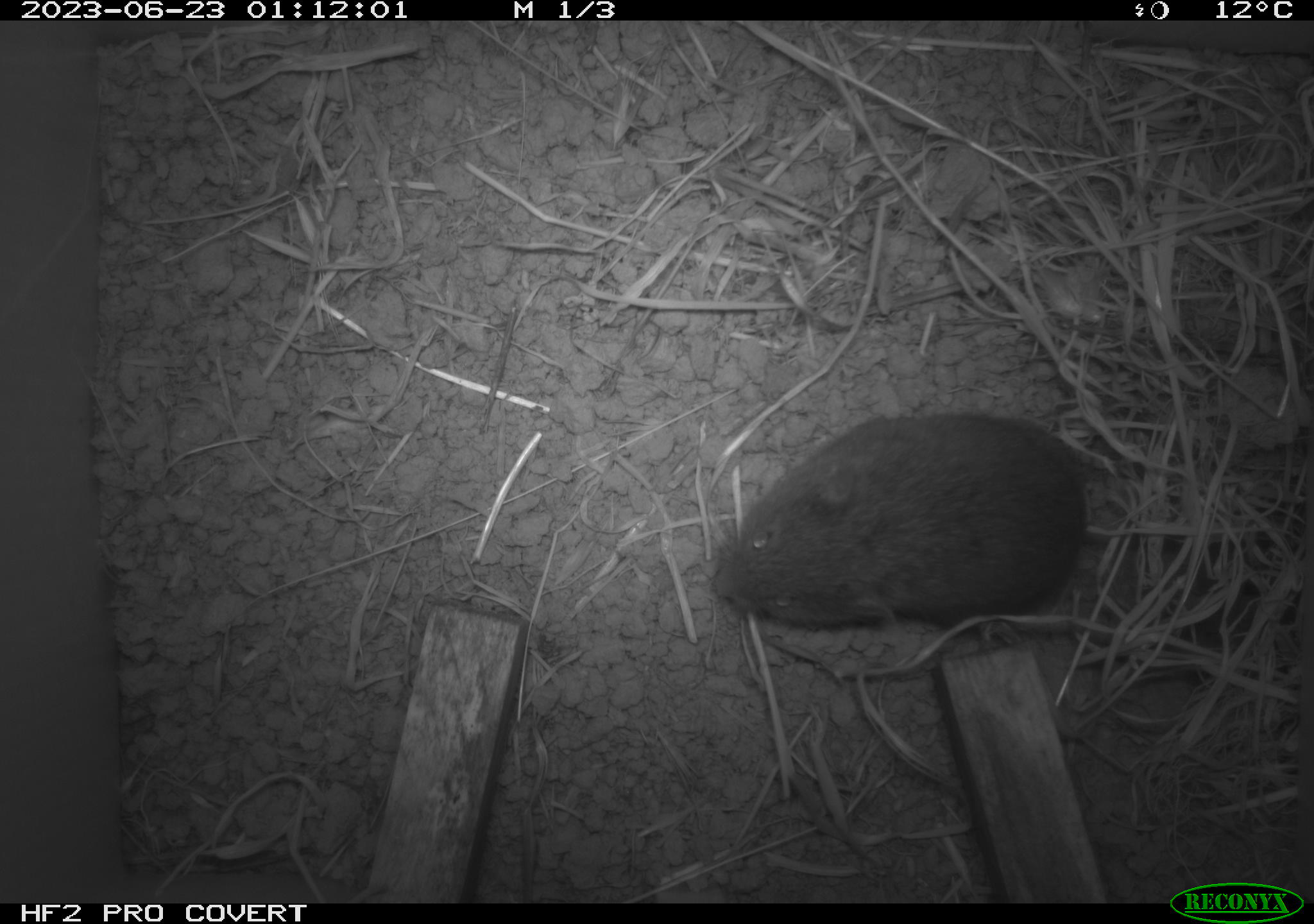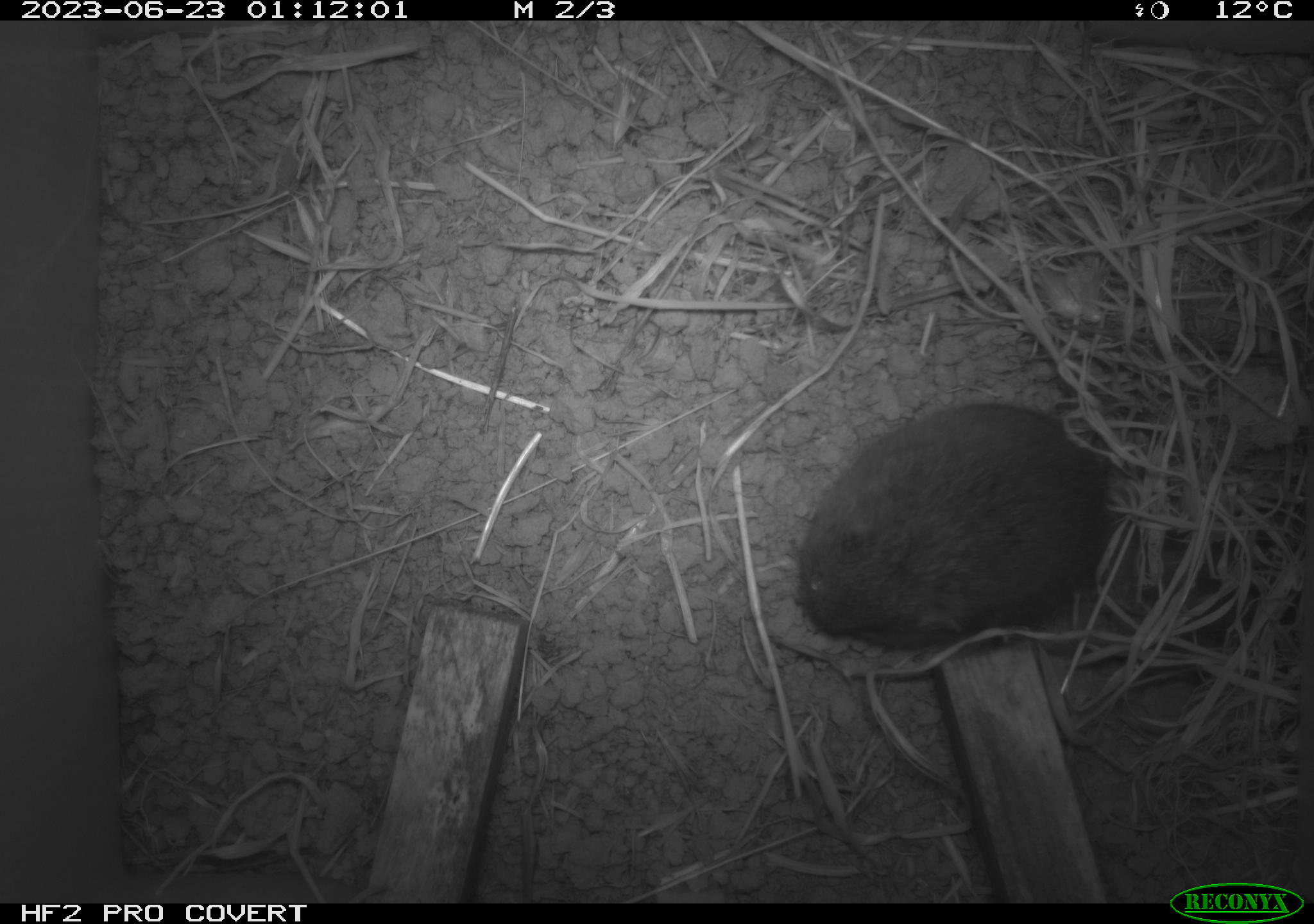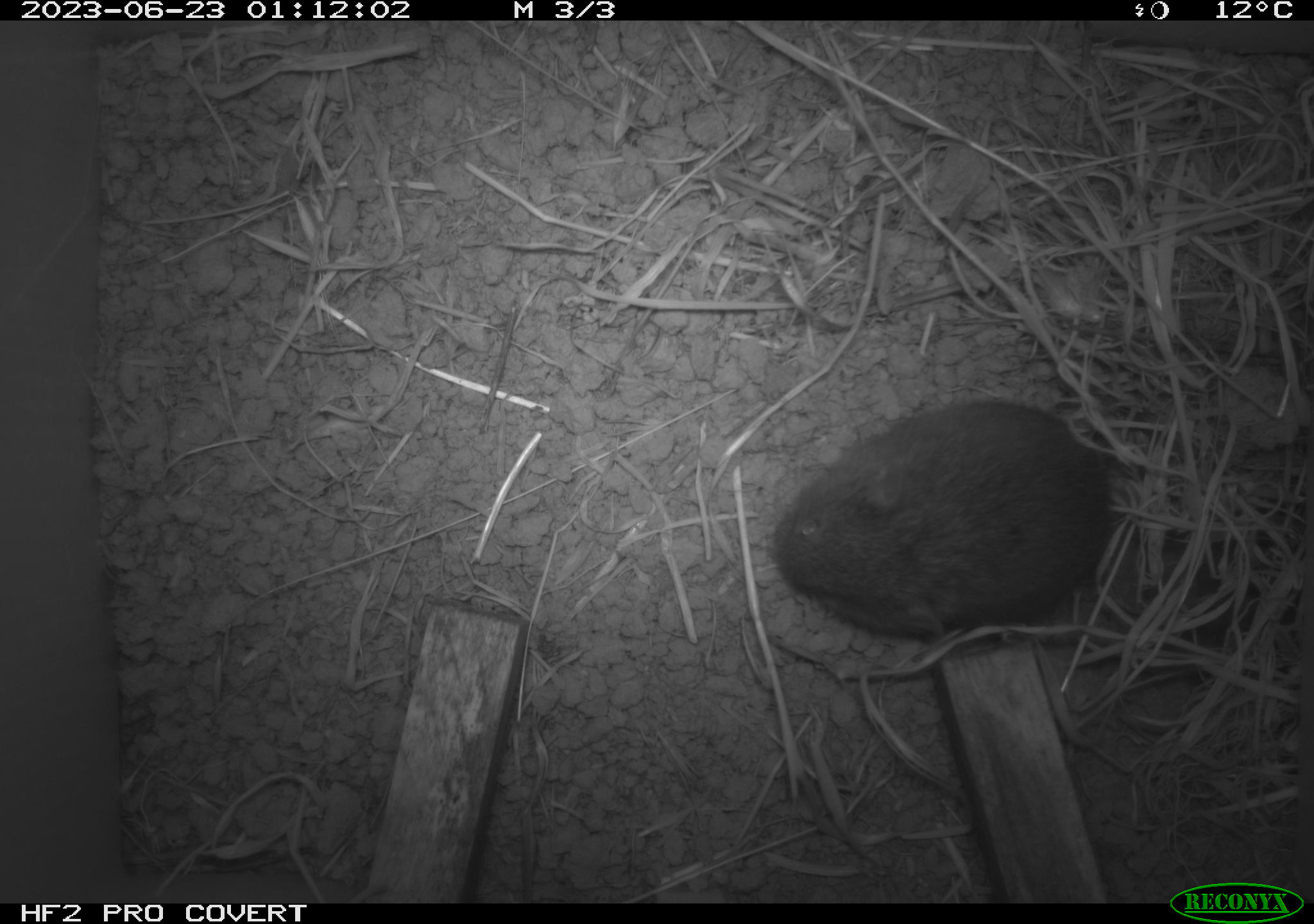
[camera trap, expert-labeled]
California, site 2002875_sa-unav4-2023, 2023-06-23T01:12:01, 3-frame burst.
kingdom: Animalia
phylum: Chordata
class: Mammalia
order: Rodentia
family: Cricetidae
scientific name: Arvicolinae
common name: voles, lemmings, and muskrats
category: arvicolinae subfamily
Arvicolinae subfamily (voles, lemmings, and muskrats) (Arvicolinae).